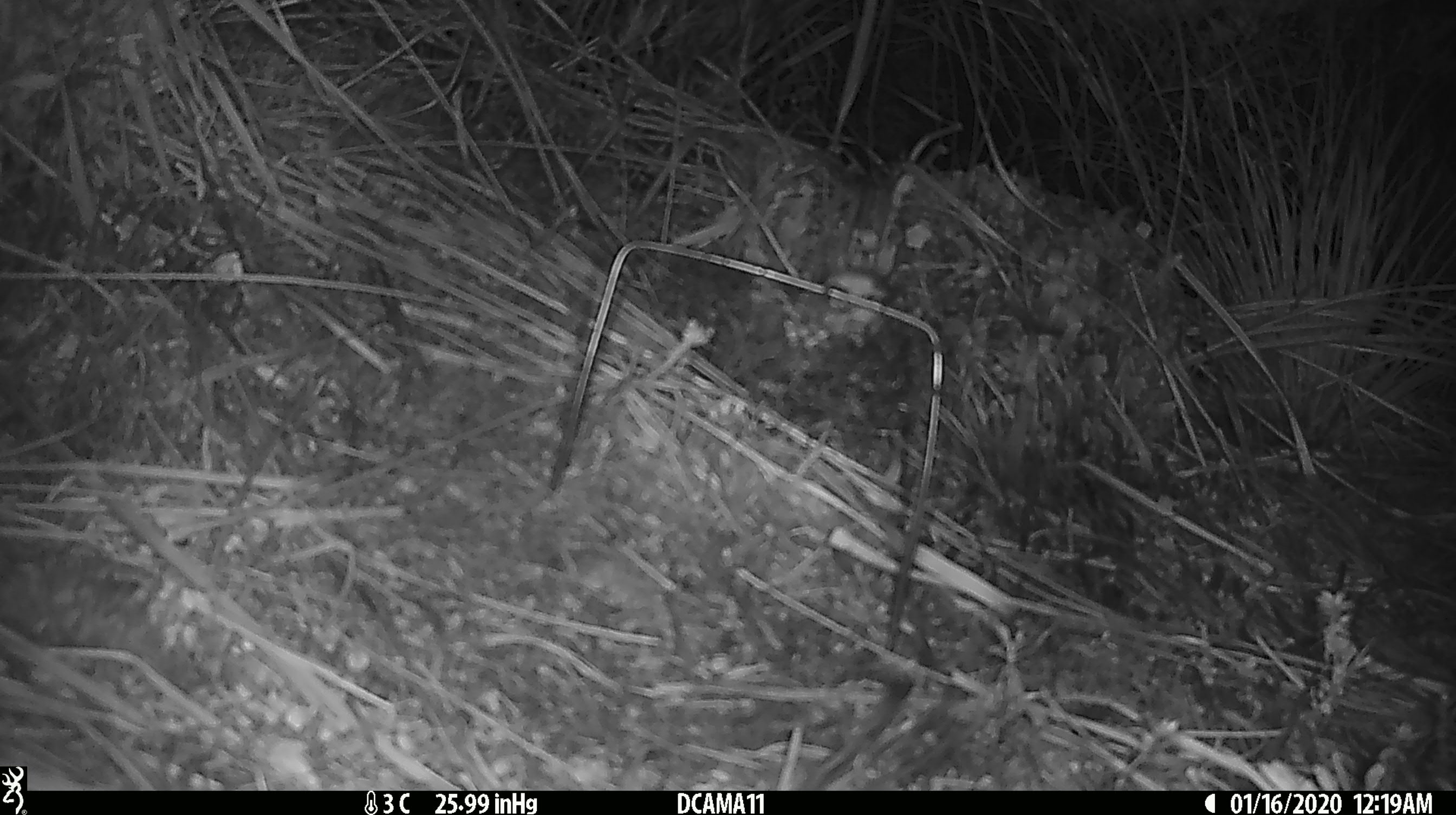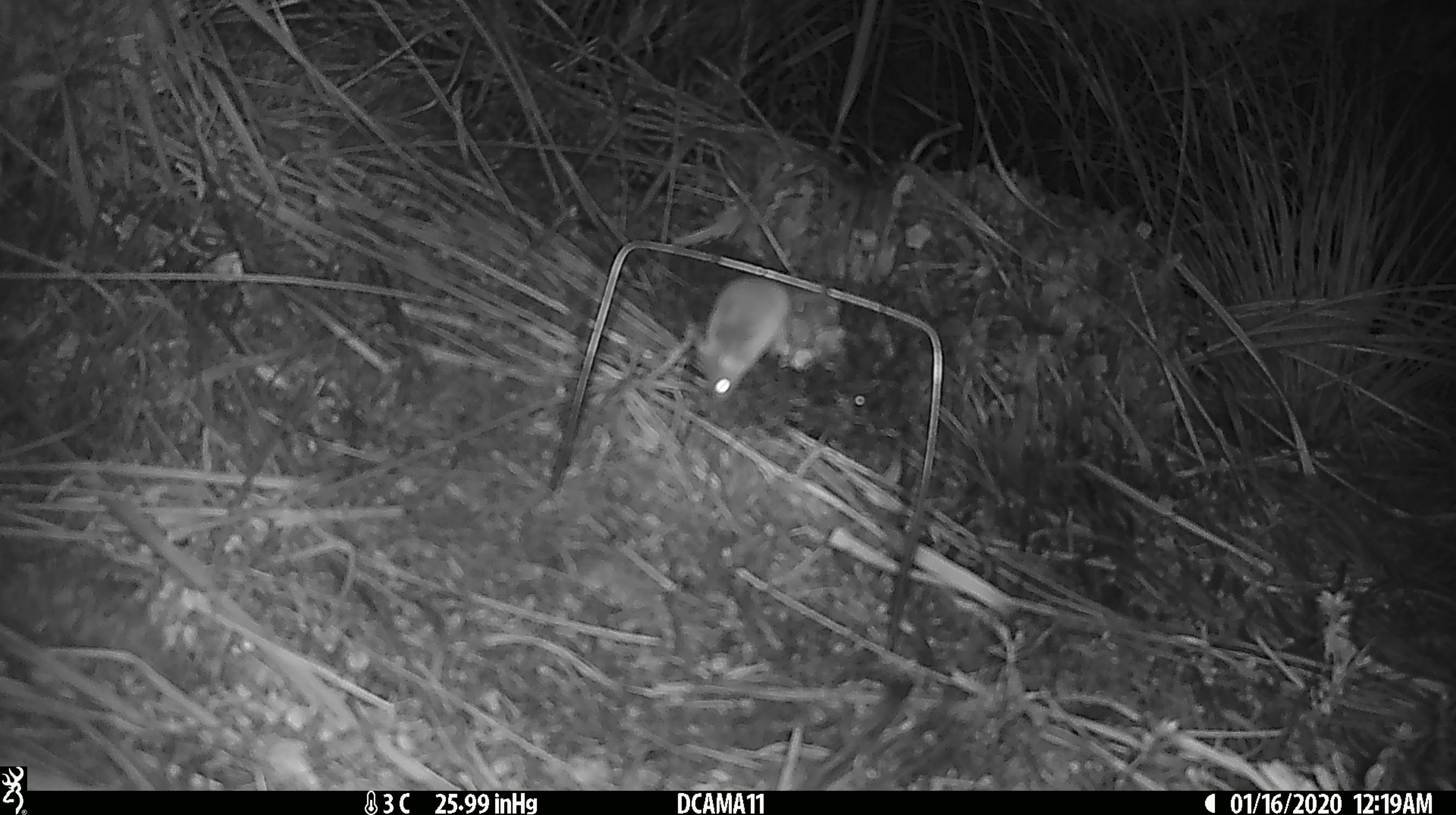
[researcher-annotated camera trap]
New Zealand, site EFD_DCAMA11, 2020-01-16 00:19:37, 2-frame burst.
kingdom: Animalia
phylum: Chordata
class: Mammalia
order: Rodentia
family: Muridae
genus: Mus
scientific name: Mus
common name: mouse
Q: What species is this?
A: Mouse (Mus).